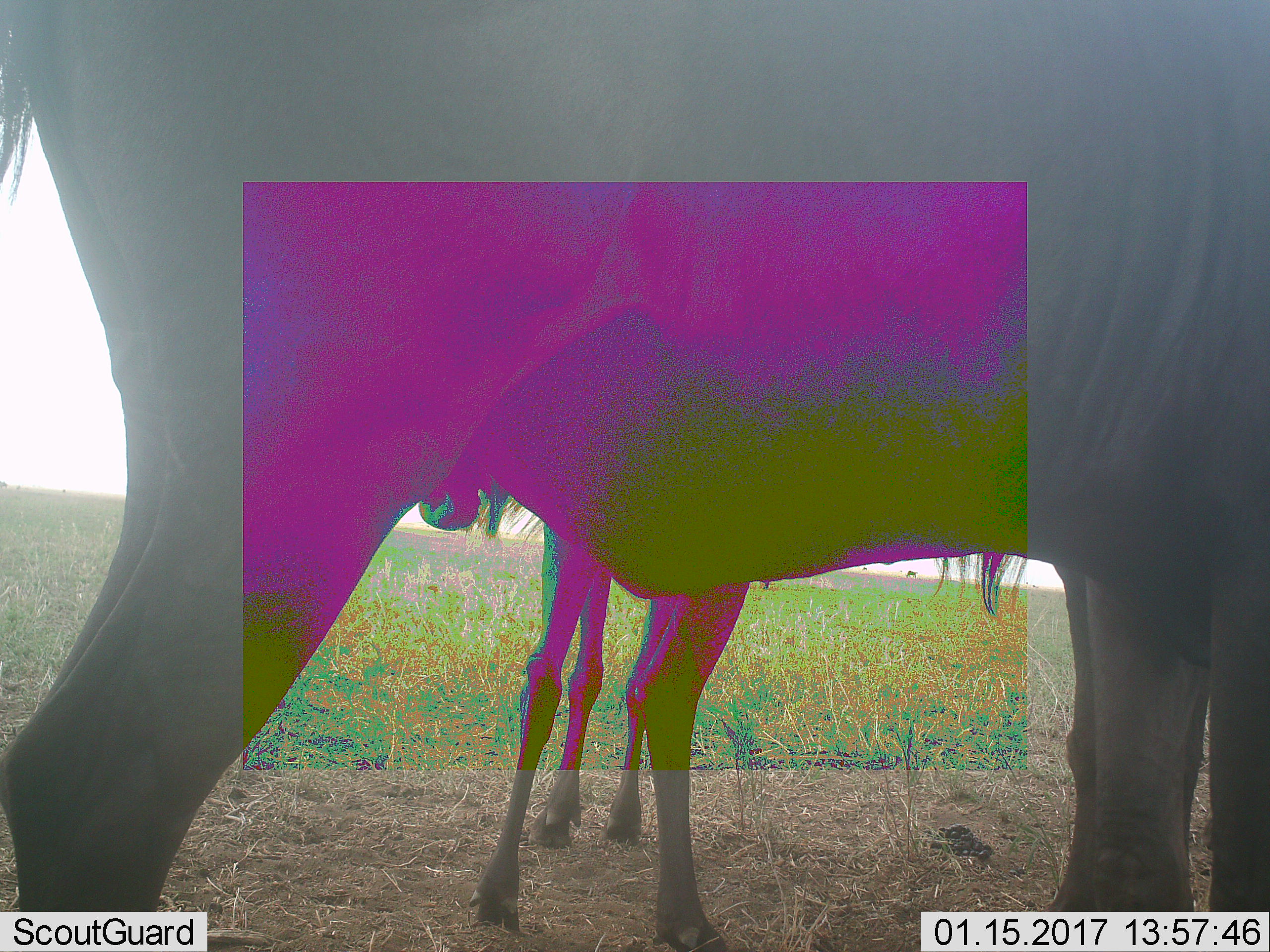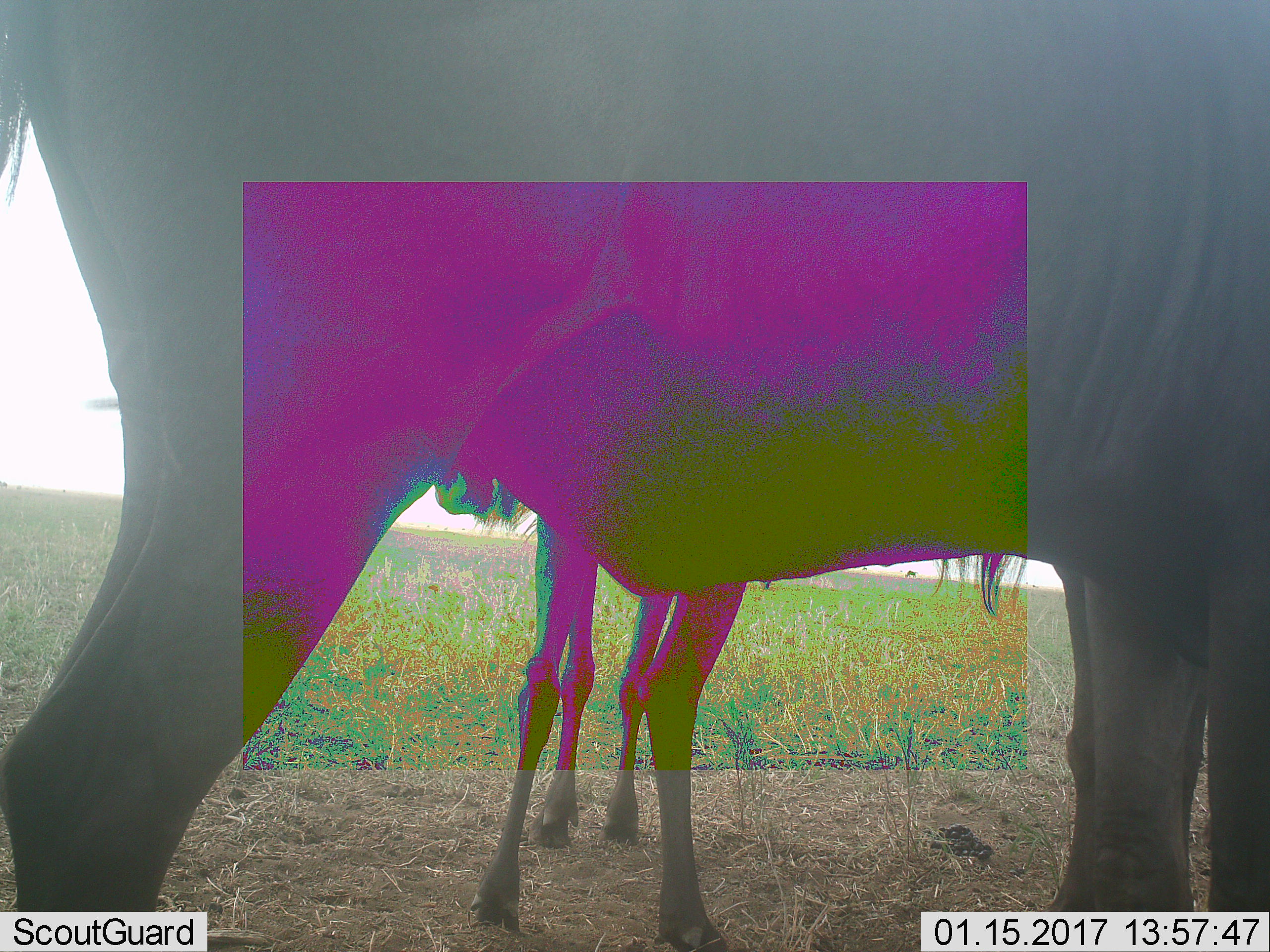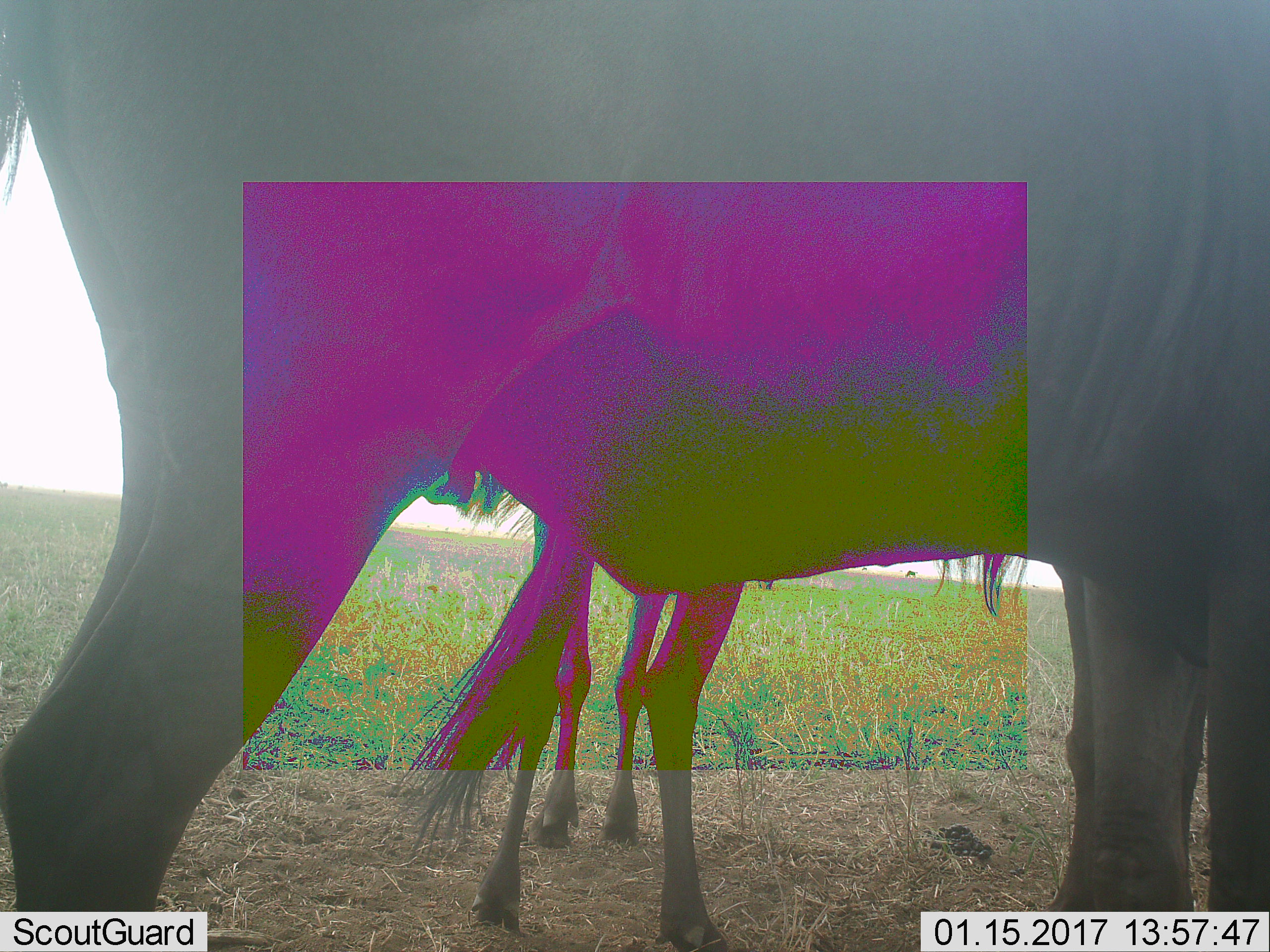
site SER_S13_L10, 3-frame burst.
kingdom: Animalia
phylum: Chordata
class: Mammalia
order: Artiodactyla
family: Bovidae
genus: Connochaetes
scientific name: Connochaetes taurinus taurinus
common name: blue wildebeest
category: wildebeestblue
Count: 2.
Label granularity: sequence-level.